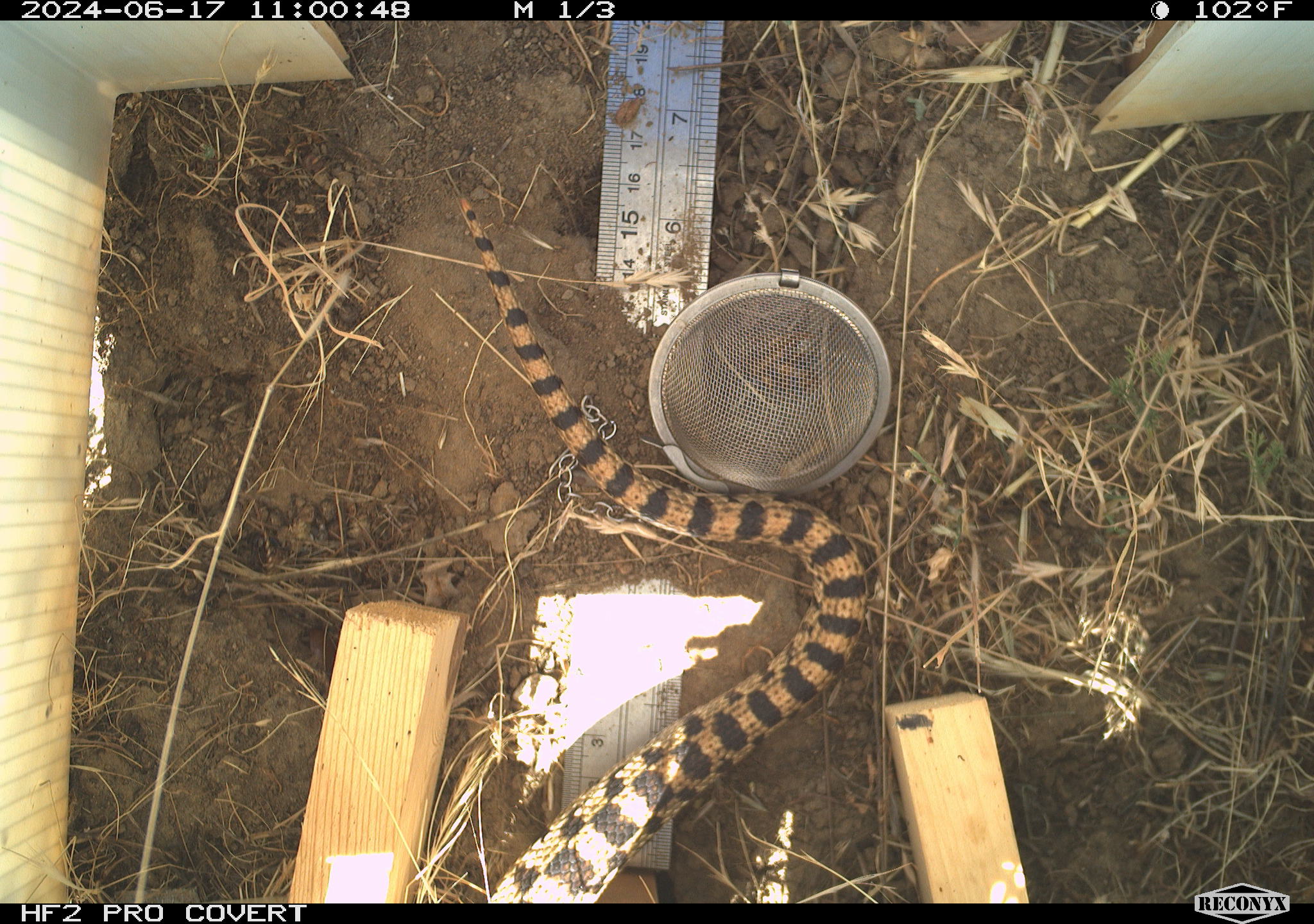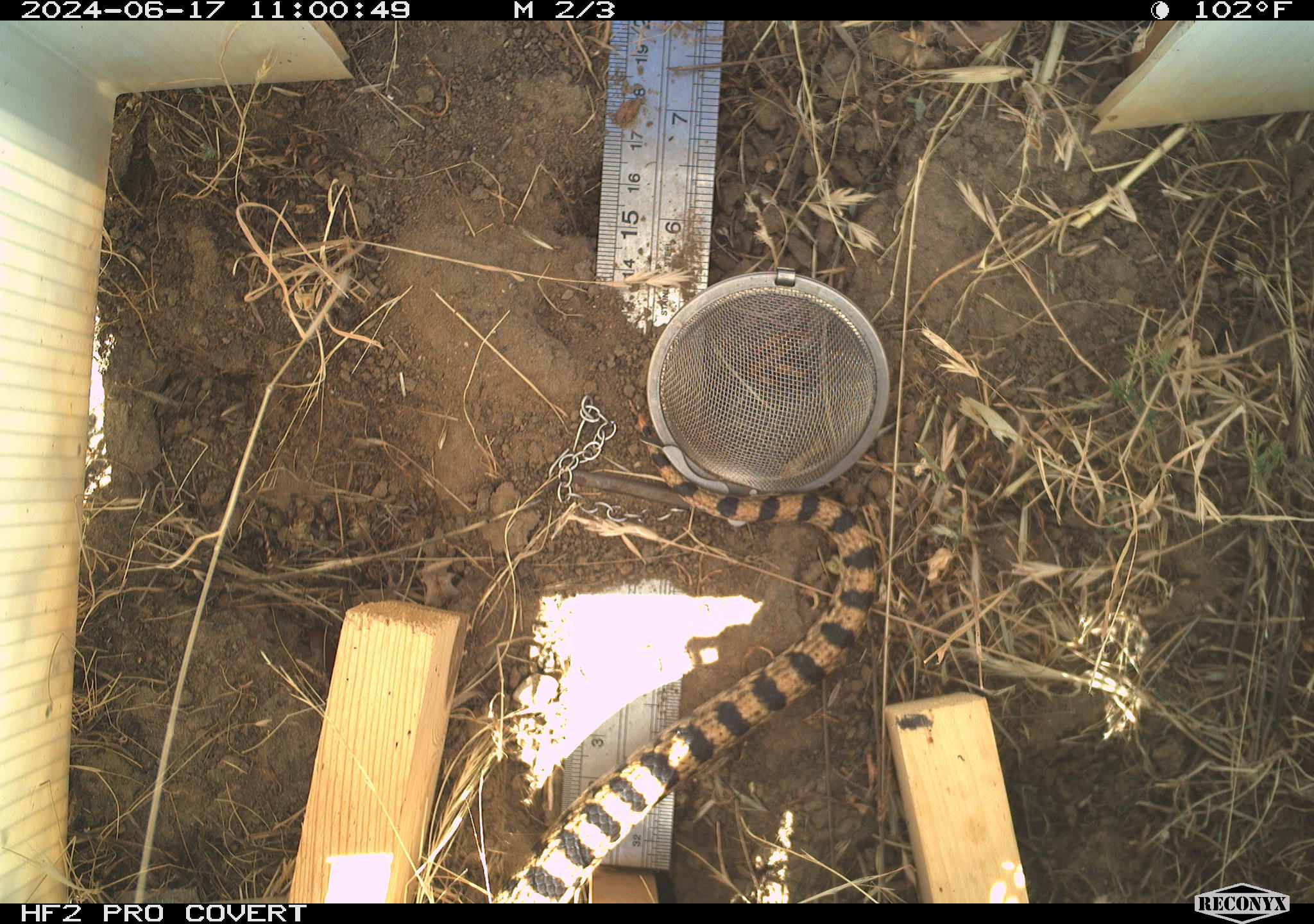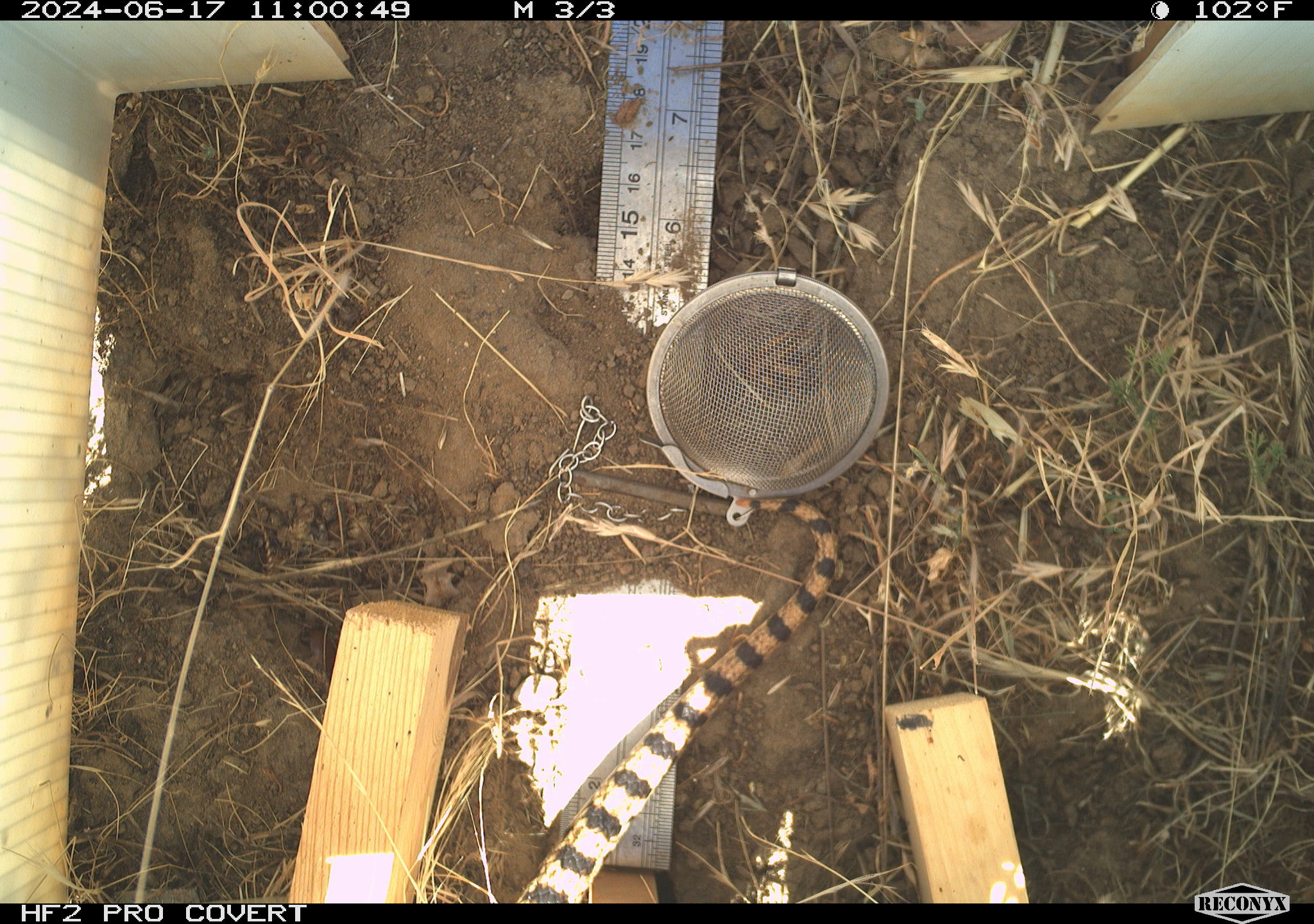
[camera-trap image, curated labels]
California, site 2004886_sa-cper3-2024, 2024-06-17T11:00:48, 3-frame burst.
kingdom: Animalia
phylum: Chordata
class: Reptilia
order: Squamata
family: Colubridae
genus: Pituophis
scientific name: Pituophis catenifer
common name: gophersnake